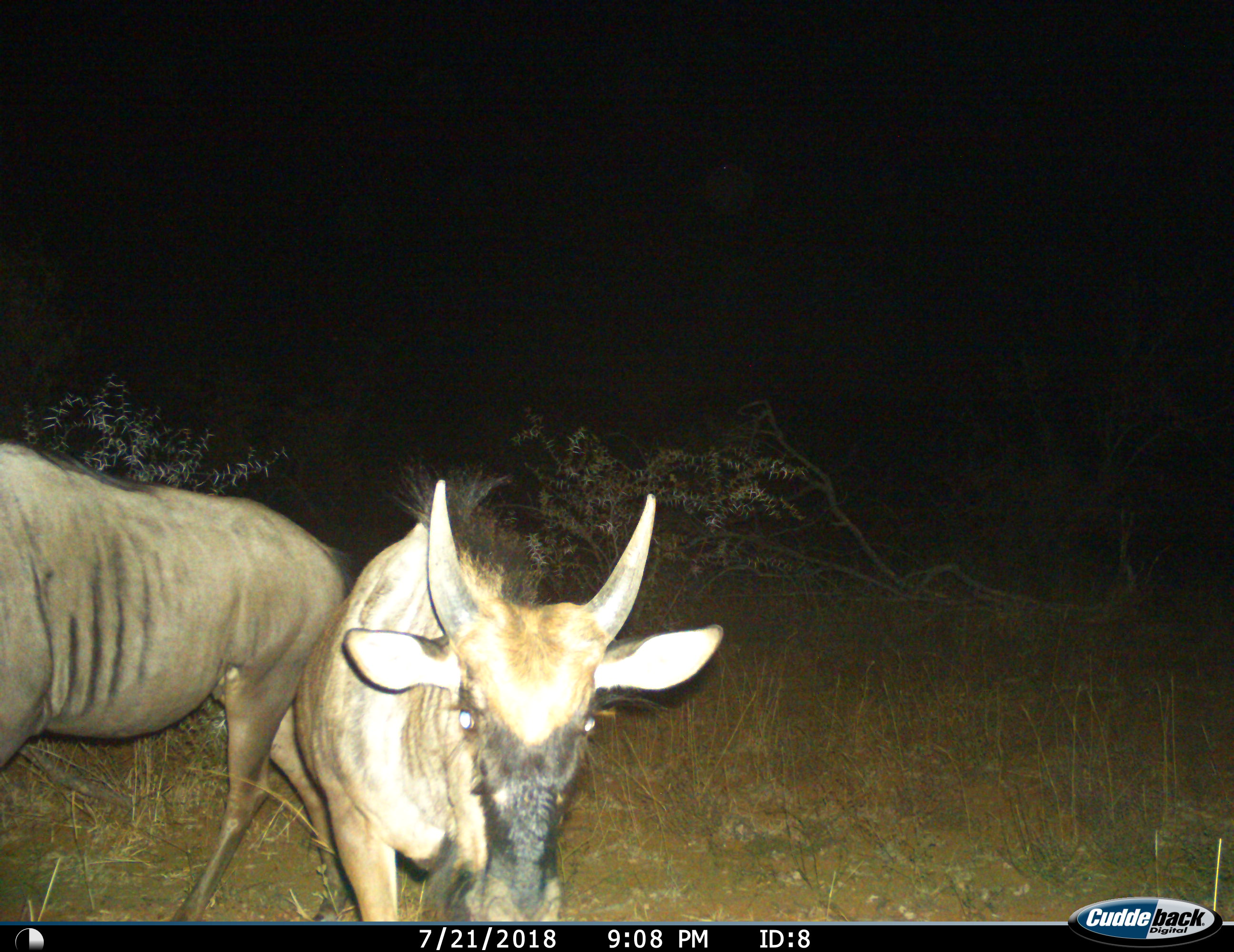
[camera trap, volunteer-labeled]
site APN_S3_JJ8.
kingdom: Animalia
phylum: Chordata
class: Mammalia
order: Artiodactyla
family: Bovidae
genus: Connochaetes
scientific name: Connochaetes taurinus taurinus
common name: blue wildebeest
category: wildebeestblue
Wildebeestblue (blue wildebeest) (Connochaetes taurinus taurinus), count 2. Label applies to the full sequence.